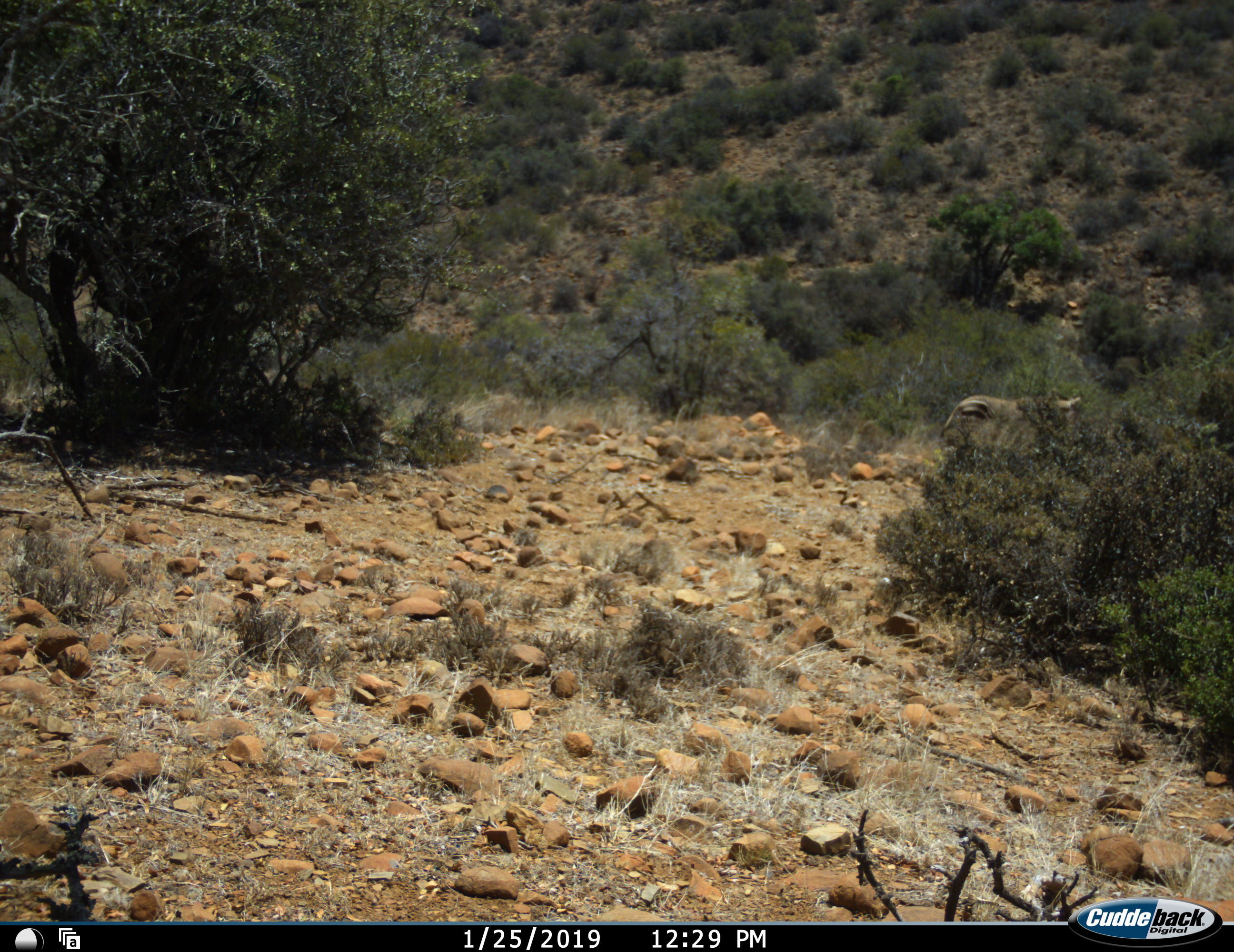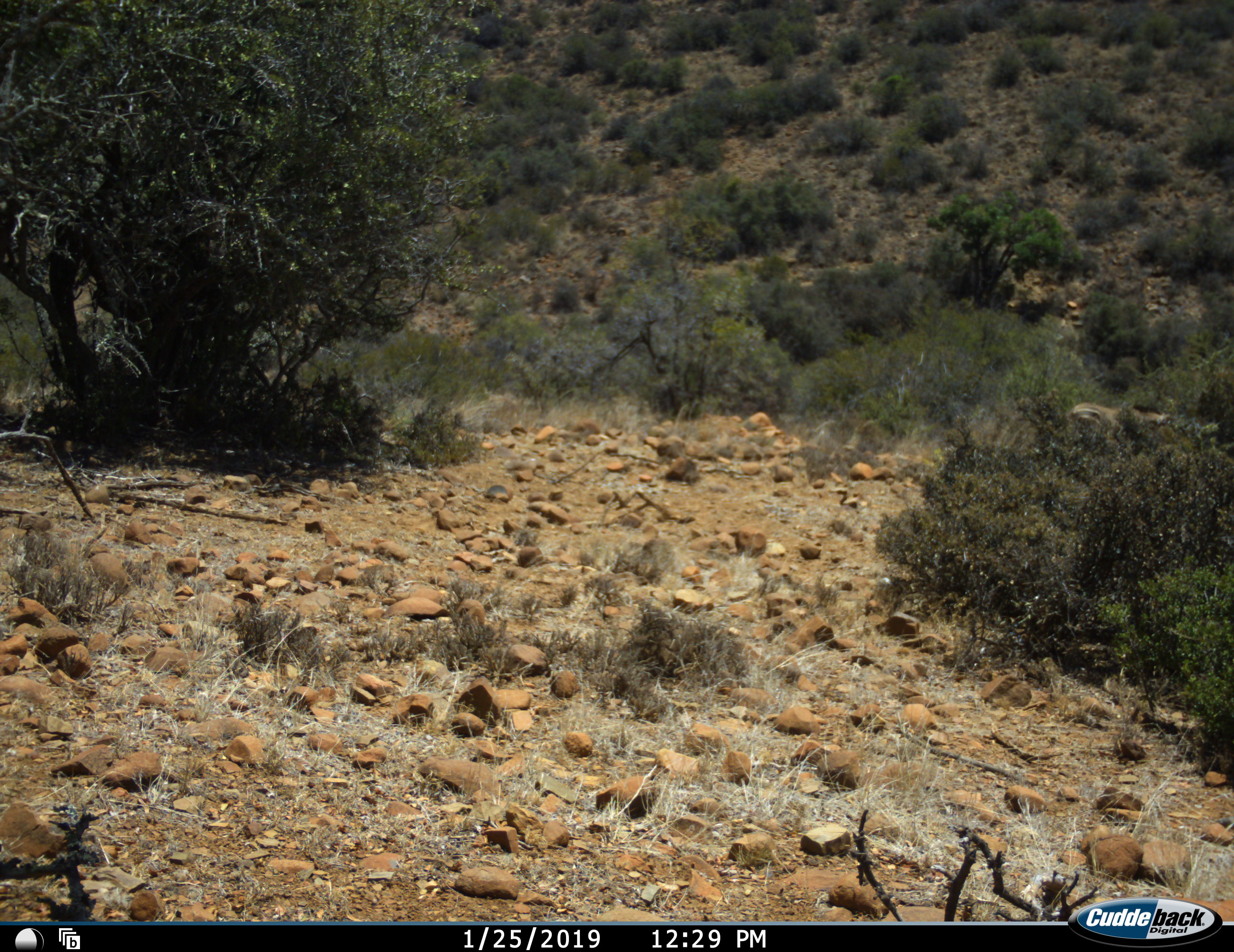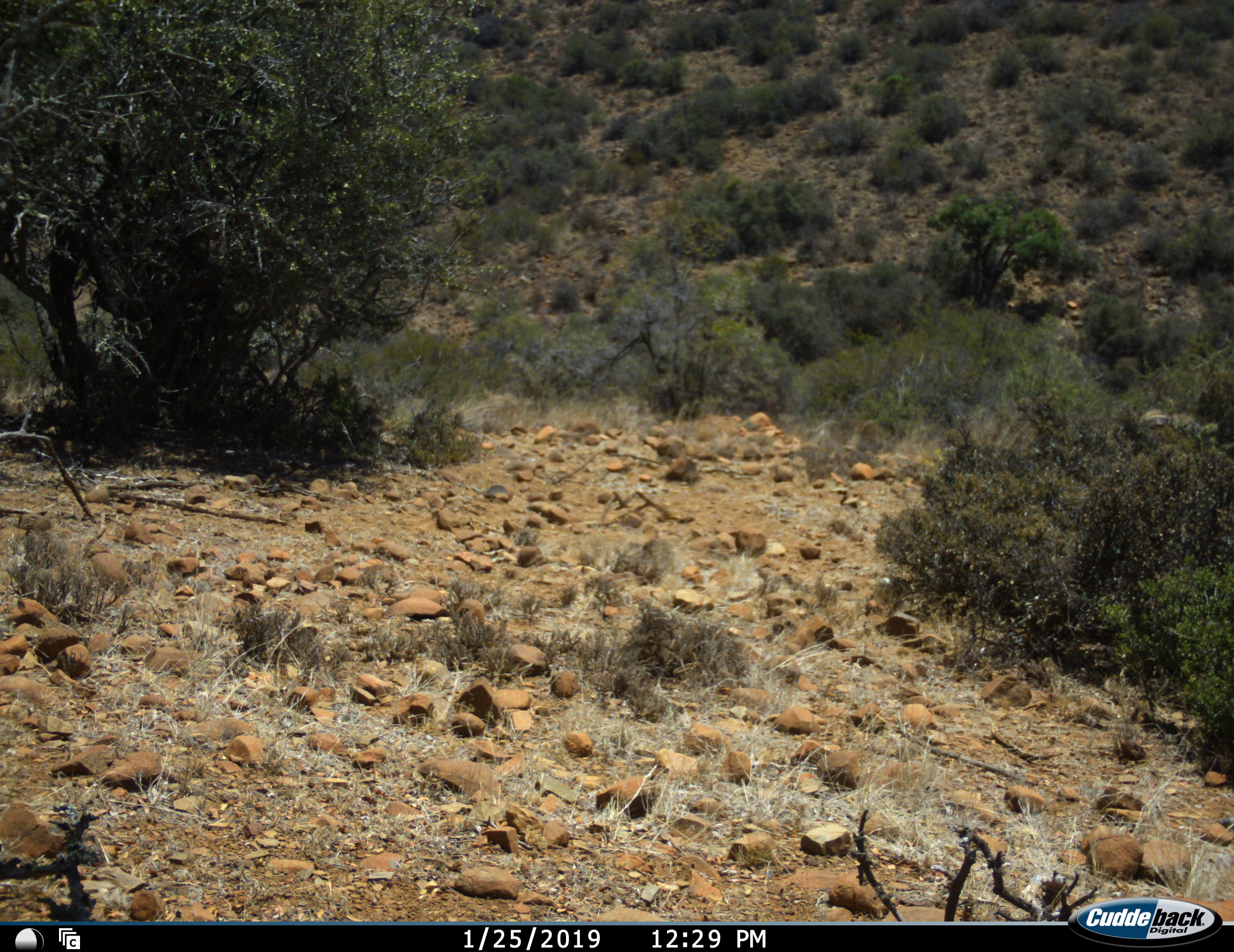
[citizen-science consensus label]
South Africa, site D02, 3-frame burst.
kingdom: Animalia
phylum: Chordata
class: Mammalia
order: Perissodactyla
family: Equidae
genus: Equus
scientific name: Equus zebra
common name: mountain zebra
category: zebramountain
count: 1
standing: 0%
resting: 0%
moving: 100%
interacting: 0%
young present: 0%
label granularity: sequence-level